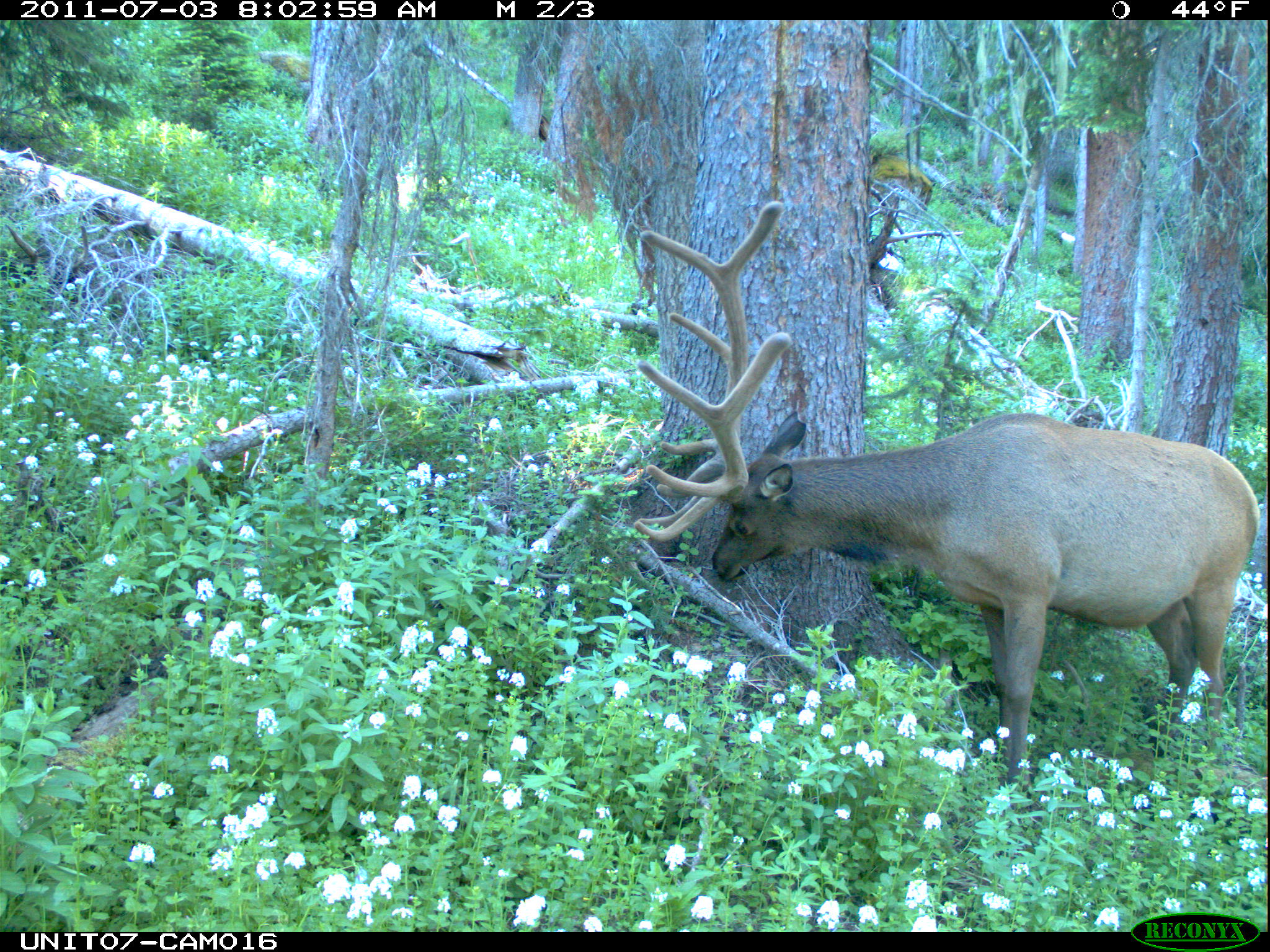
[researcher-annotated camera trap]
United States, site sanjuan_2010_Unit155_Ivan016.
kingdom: Animalia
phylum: Chordata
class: Mammalia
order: Artiodactyla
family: Cervidae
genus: Cervus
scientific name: Cervus elaphus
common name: red deer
Cervus elaphus (red deer).